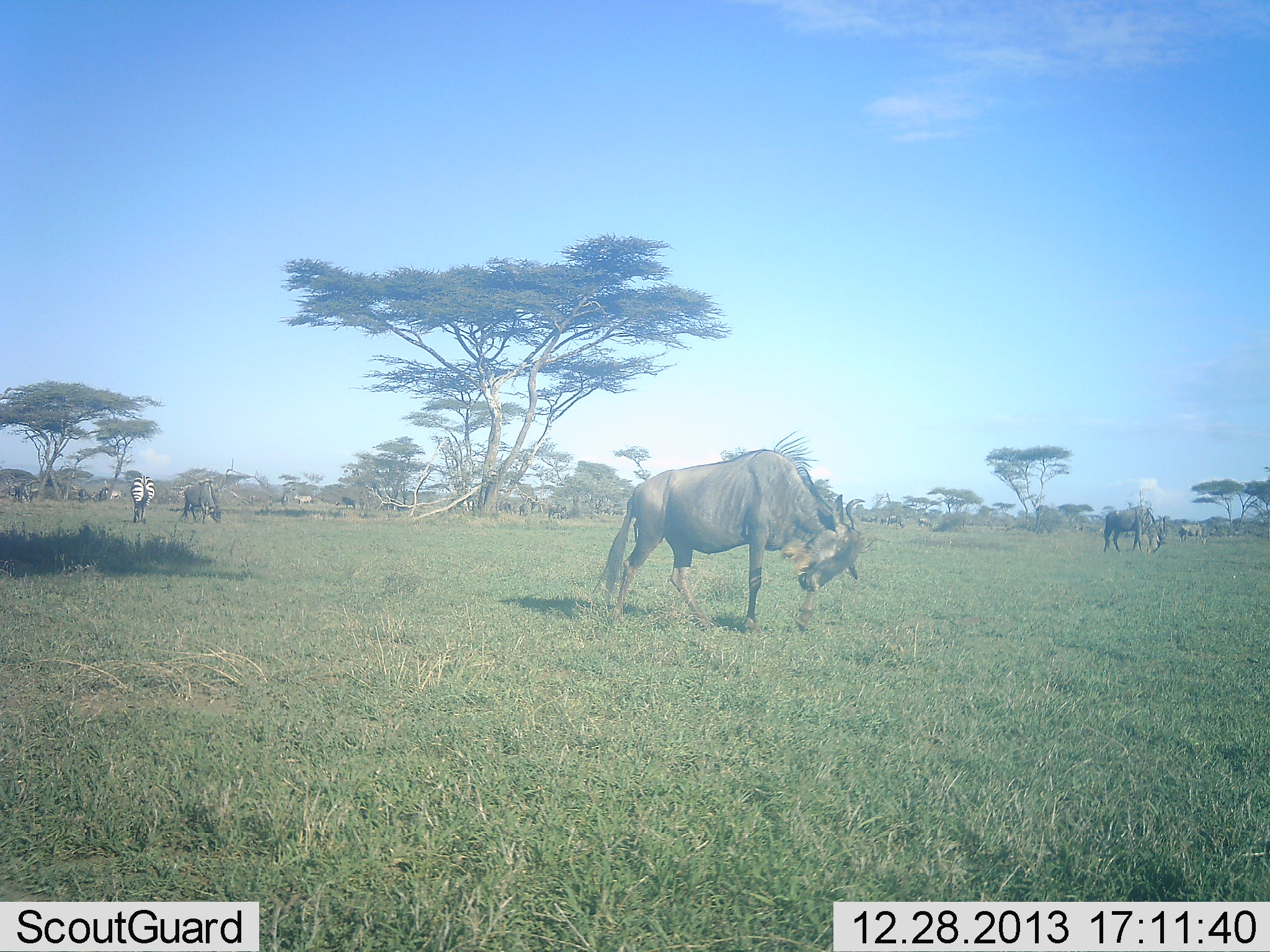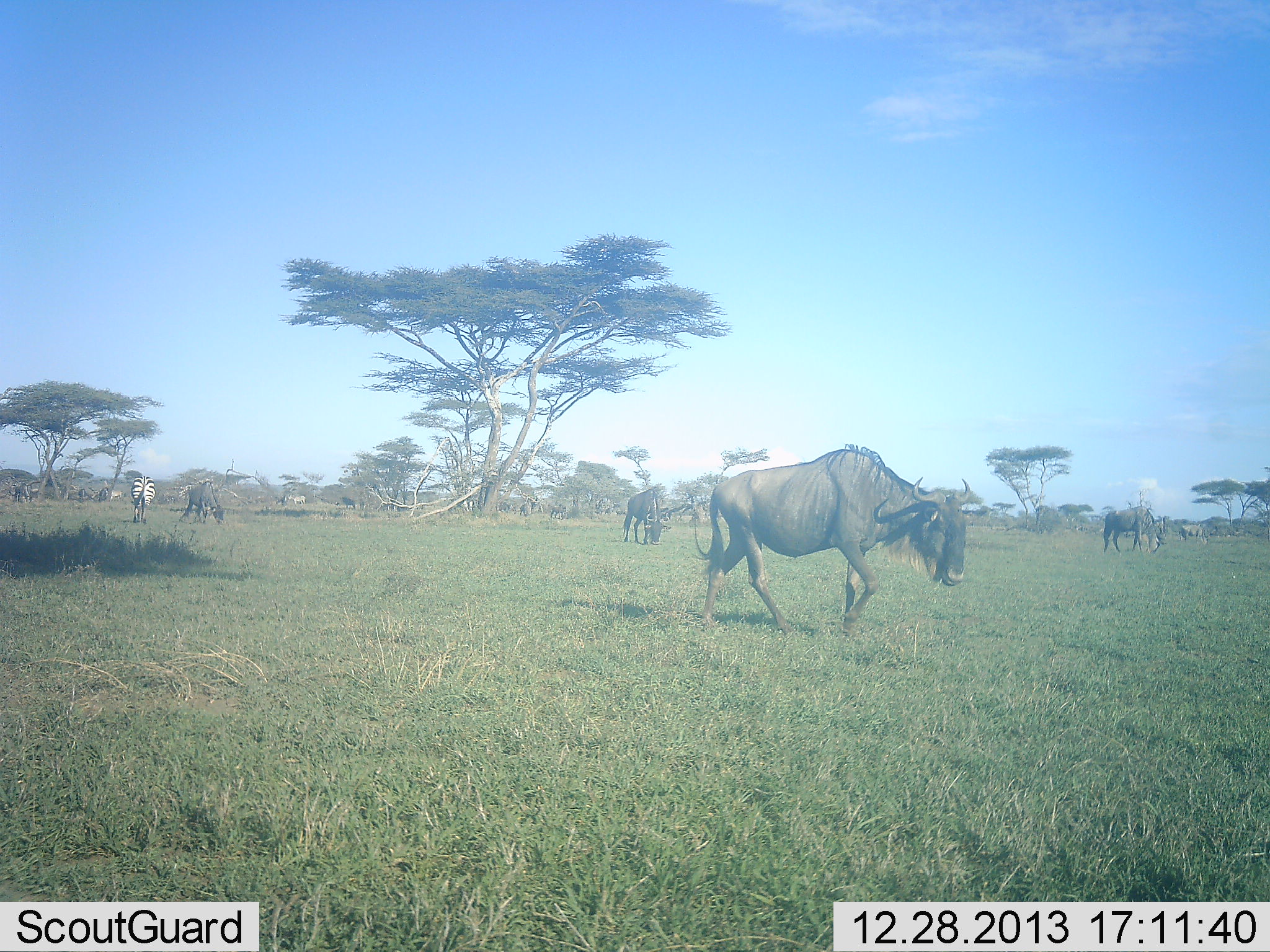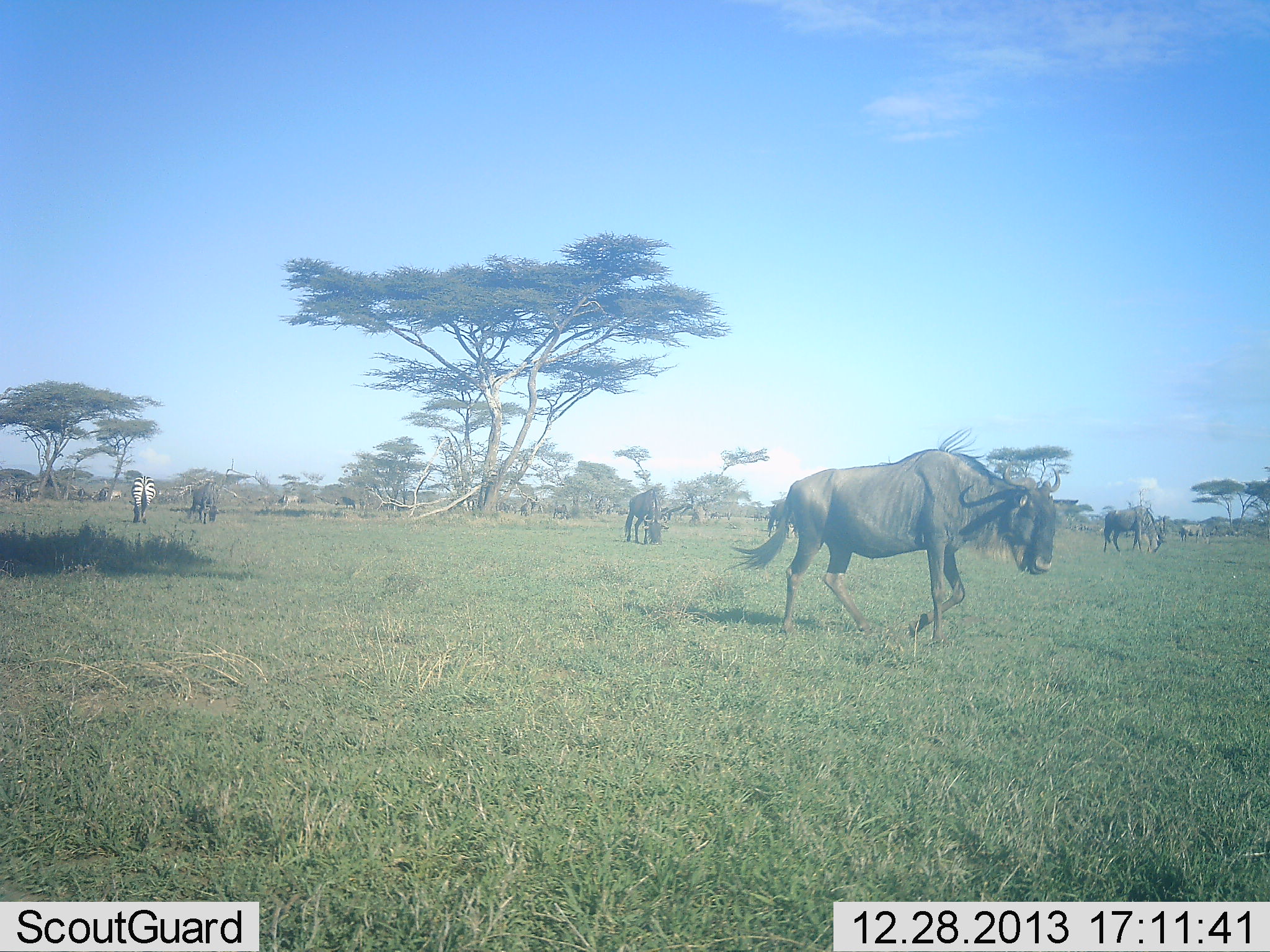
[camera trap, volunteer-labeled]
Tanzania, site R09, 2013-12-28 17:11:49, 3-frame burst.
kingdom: Animalia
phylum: Chordata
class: Mammalia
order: Artiodactyla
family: Bovidae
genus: Connochaetes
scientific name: Connochaetes taurinus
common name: blue wildebeest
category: wildebeest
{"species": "wildebeest (blue wildebeest) (Connochaetes taurinus)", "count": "6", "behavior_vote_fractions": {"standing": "23%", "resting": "0%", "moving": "85%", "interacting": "0%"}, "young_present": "0%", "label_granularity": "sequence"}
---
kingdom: Animalia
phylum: Chordata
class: Mammalia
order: Perissodactyla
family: Equidae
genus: Equus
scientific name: Equus quagga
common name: plains zebra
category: zebra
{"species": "zebra (plains zebra) (Equus quagga)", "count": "2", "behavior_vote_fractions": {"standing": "40%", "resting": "0%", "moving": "20%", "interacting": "0%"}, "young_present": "0%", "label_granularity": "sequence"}